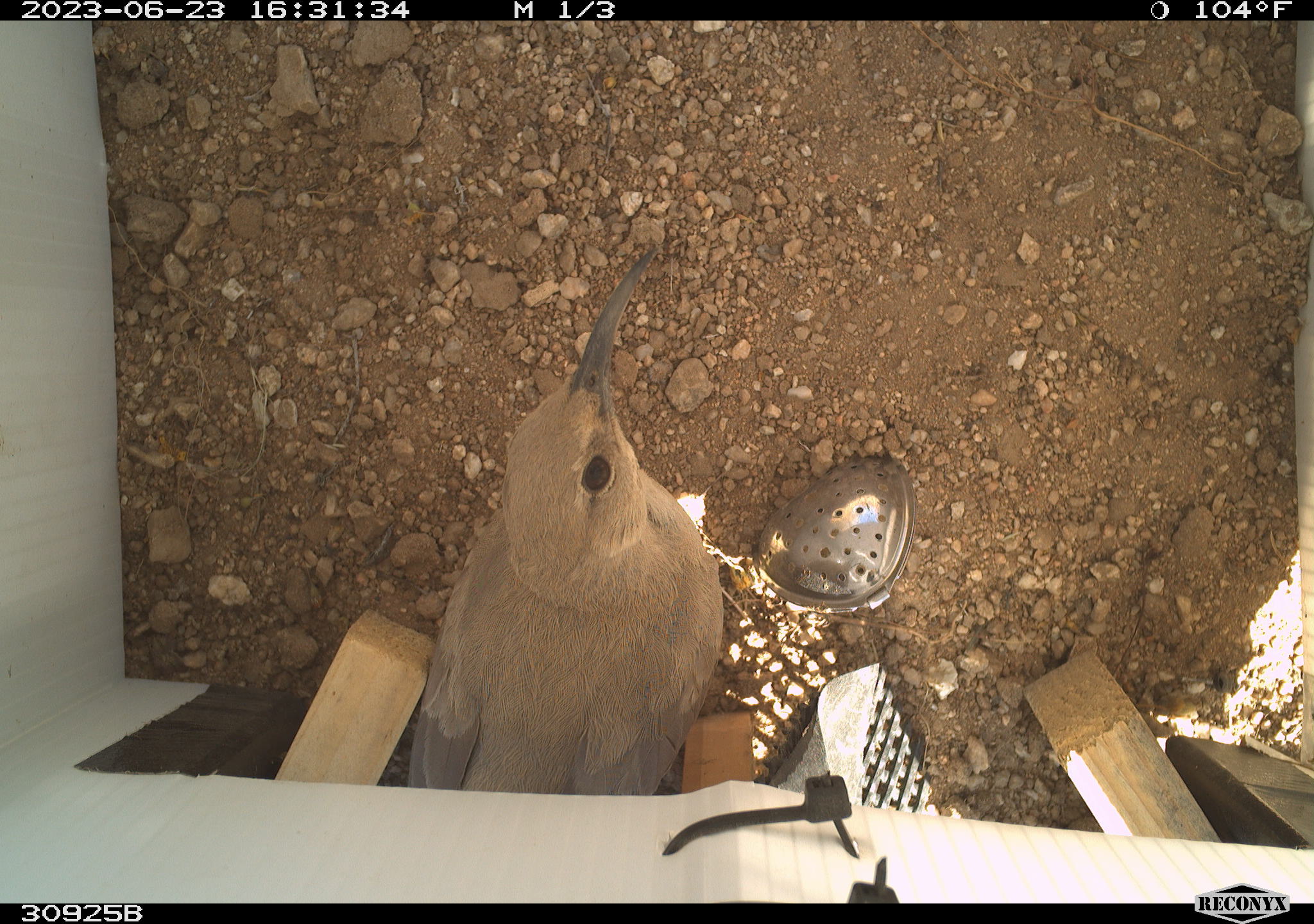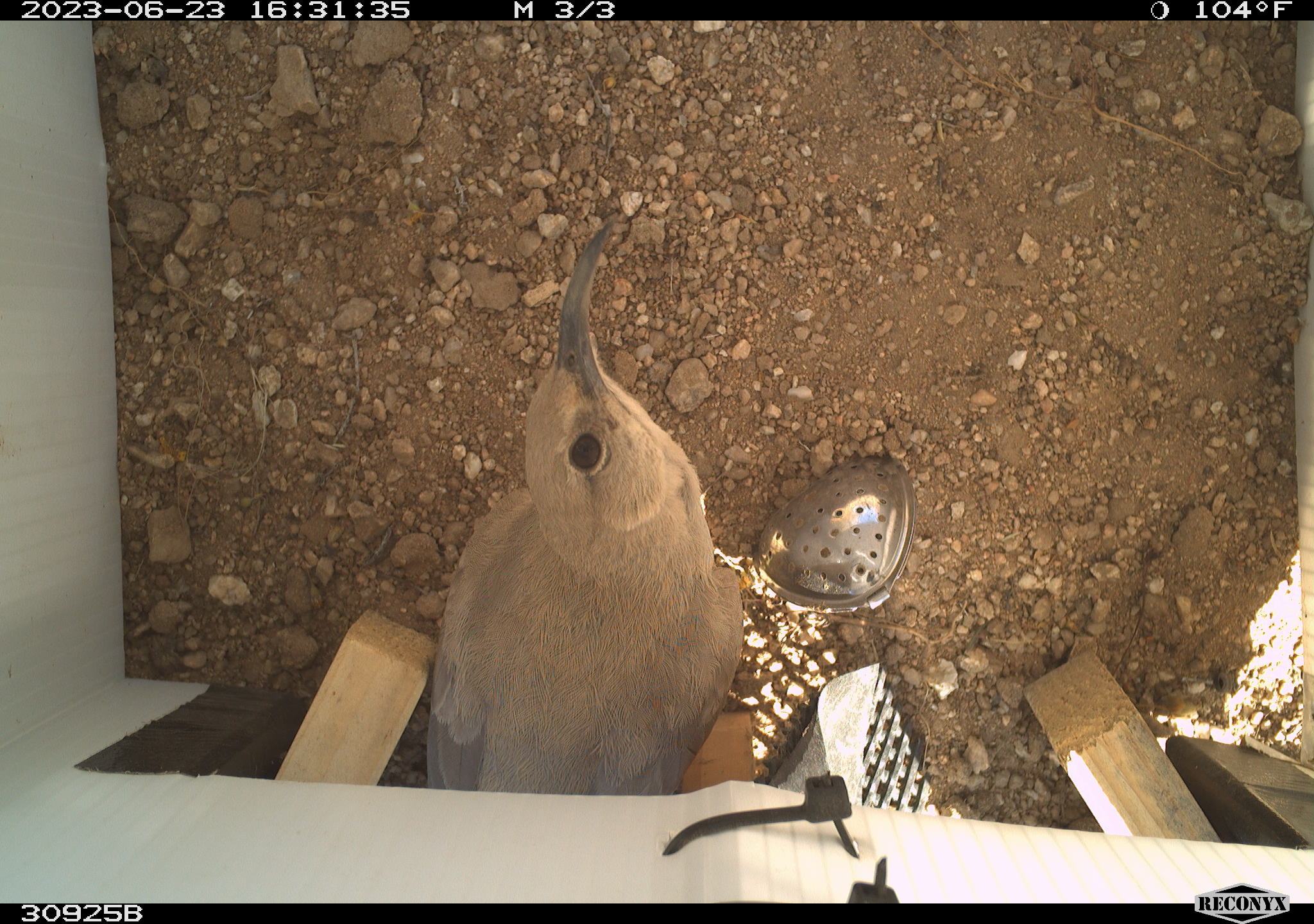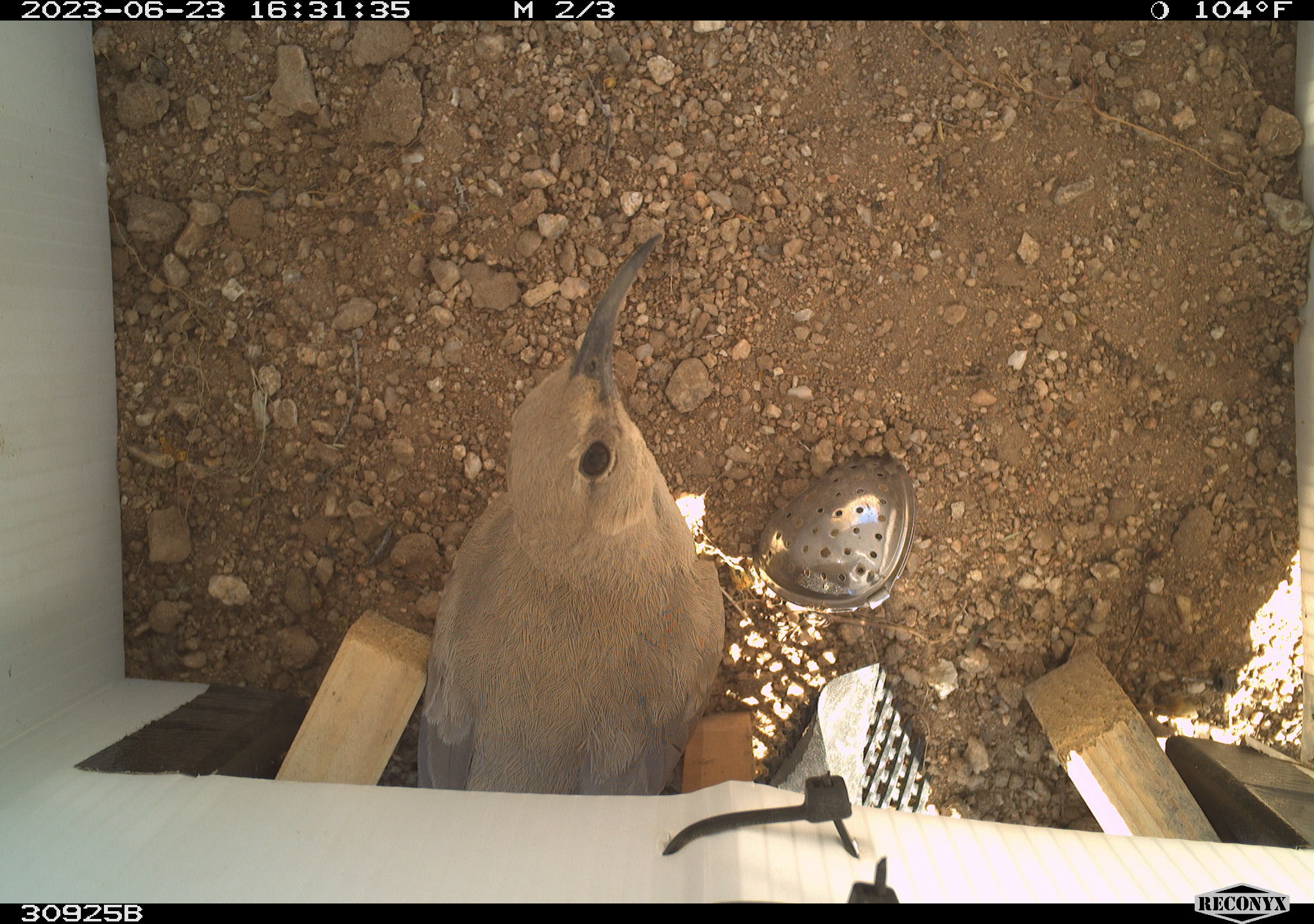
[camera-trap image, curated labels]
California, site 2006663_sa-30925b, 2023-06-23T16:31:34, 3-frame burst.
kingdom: Animalia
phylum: Chordata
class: Aves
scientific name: Aves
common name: bird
Bird (Aves).